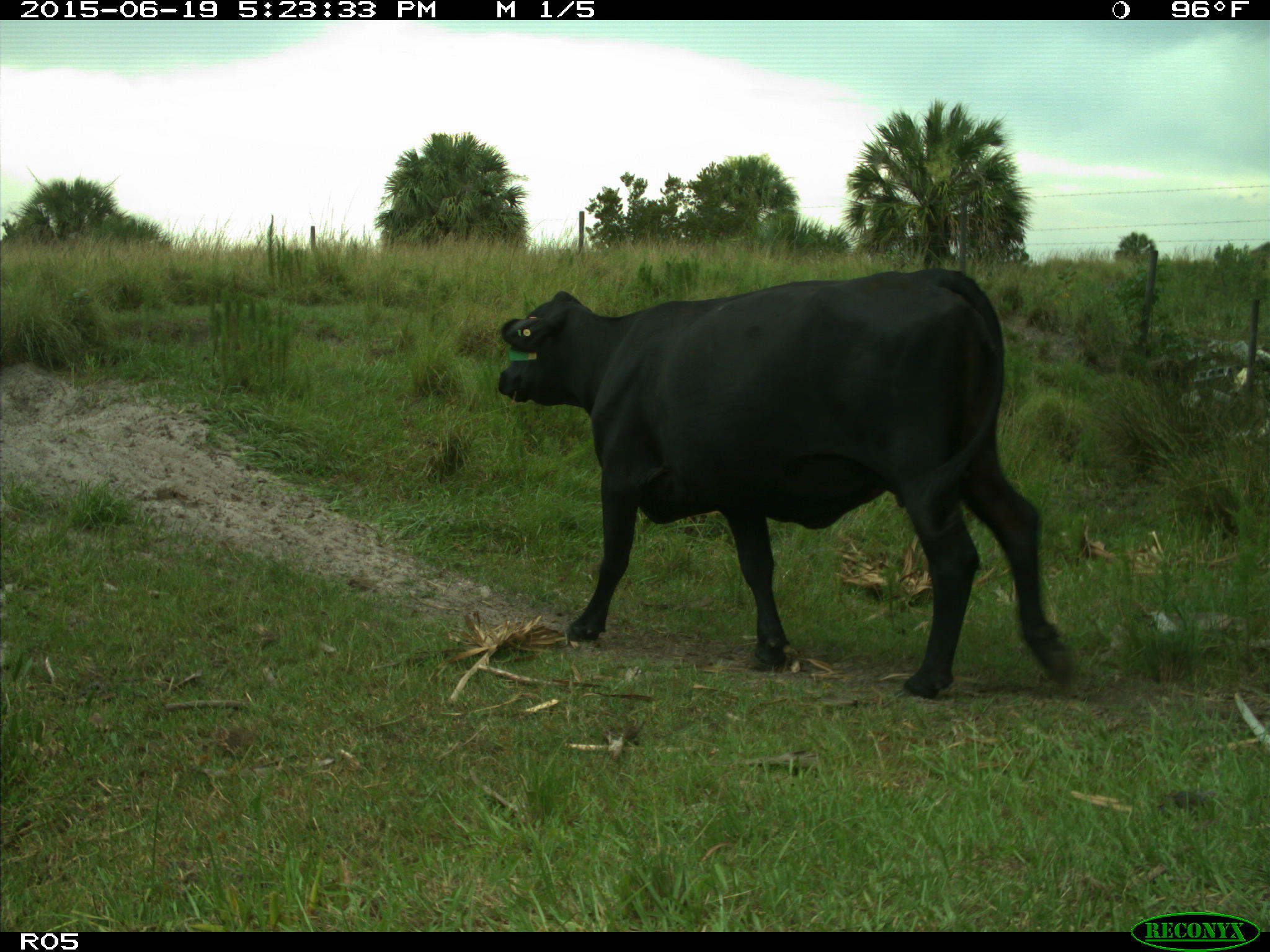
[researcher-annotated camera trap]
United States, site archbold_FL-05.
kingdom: Animalia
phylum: Chordata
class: Mammalia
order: Artiodactyla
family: Bovidae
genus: Bos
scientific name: Bos taurus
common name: domestic cow